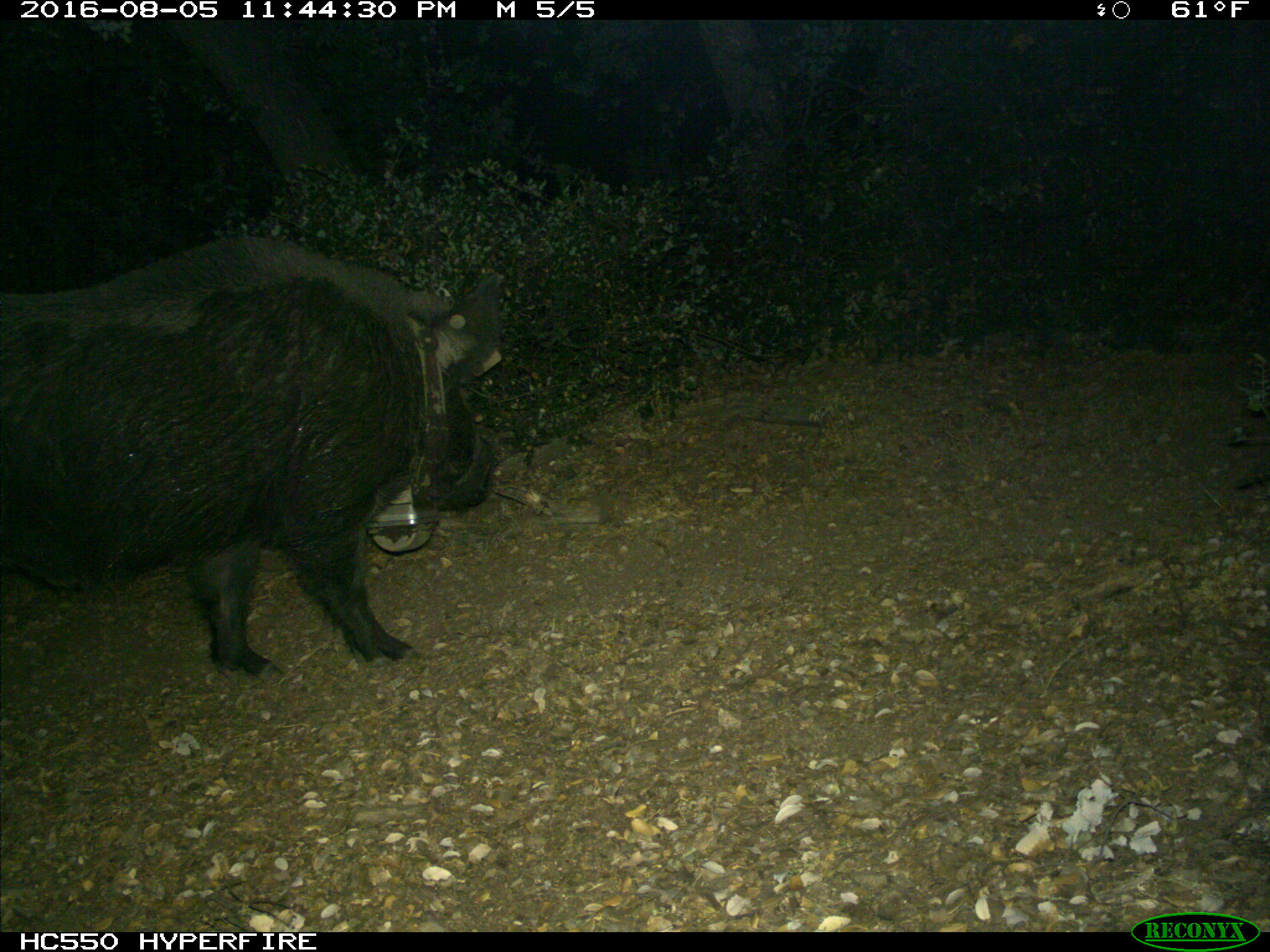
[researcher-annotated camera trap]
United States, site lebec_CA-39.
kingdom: Animalia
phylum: Chordata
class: Mammalia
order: Artiodactyla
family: Suidae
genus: Sus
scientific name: Sus scrofa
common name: wild boar